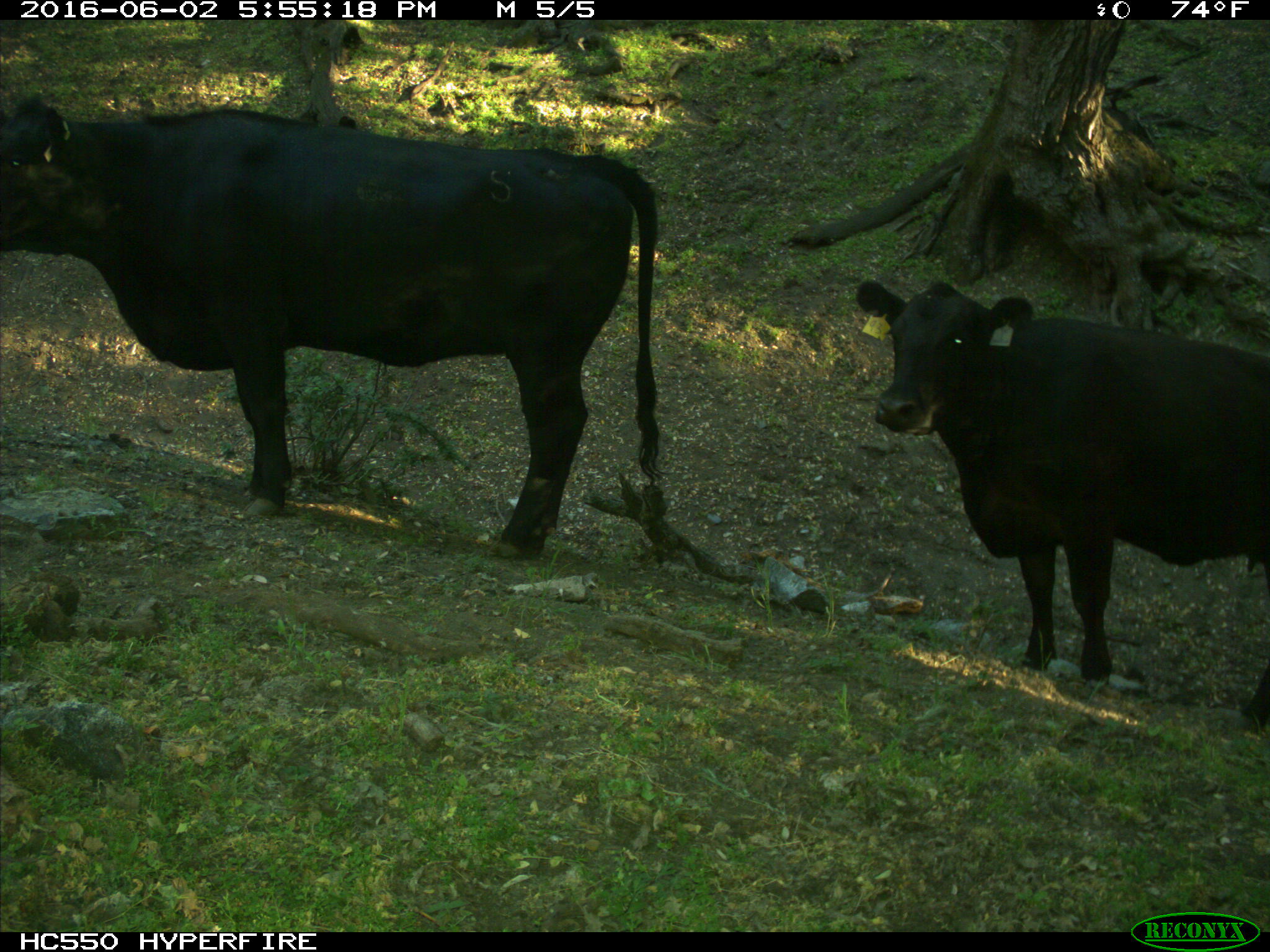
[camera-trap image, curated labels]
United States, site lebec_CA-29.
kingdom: Animalia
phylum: Chordata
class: Mammalia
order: Artiodactyla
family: Bovidae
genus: Bos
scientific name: Bos taurus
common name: domestic cow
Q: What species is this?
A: Bos taurus (domestic cow).